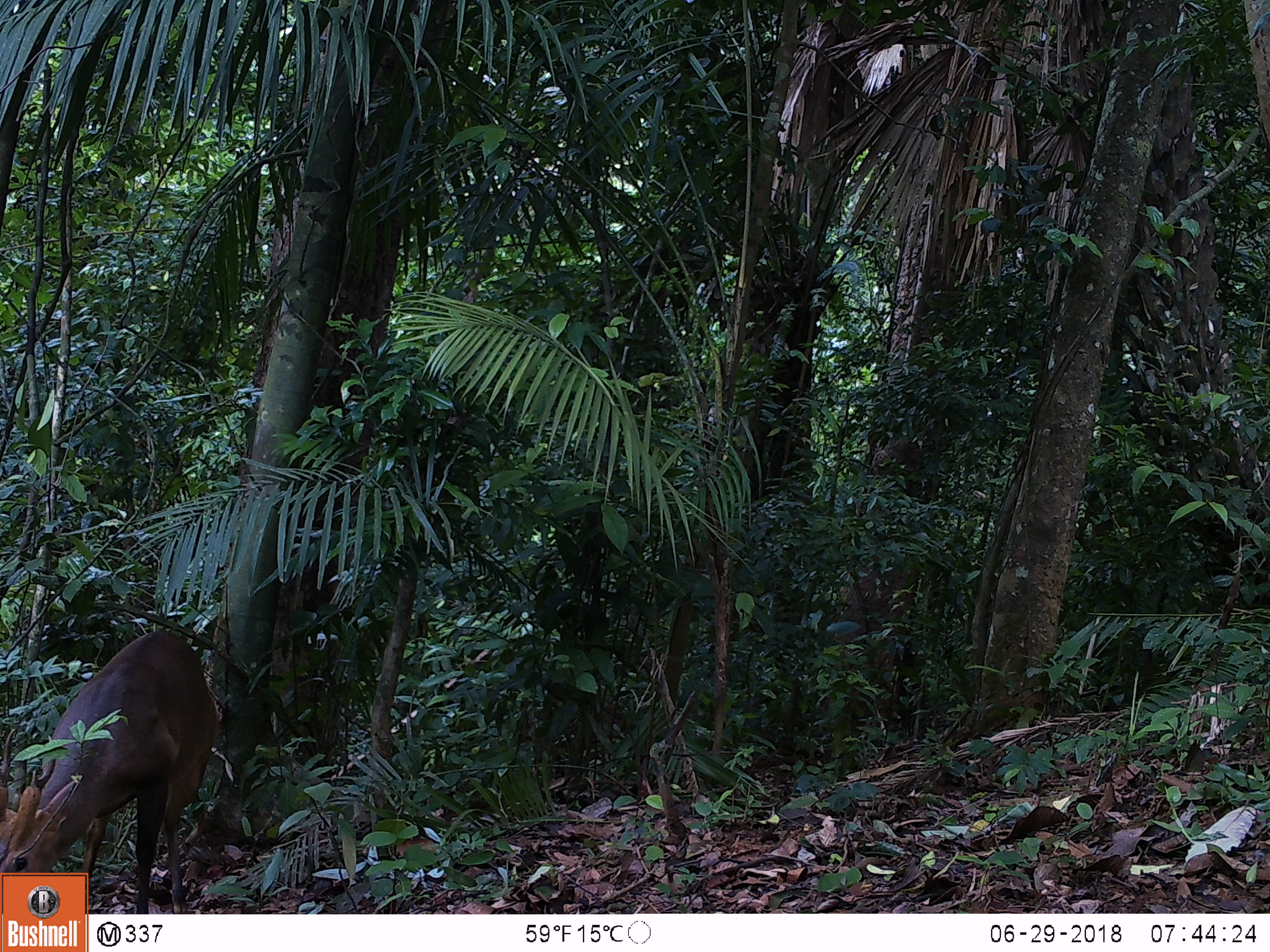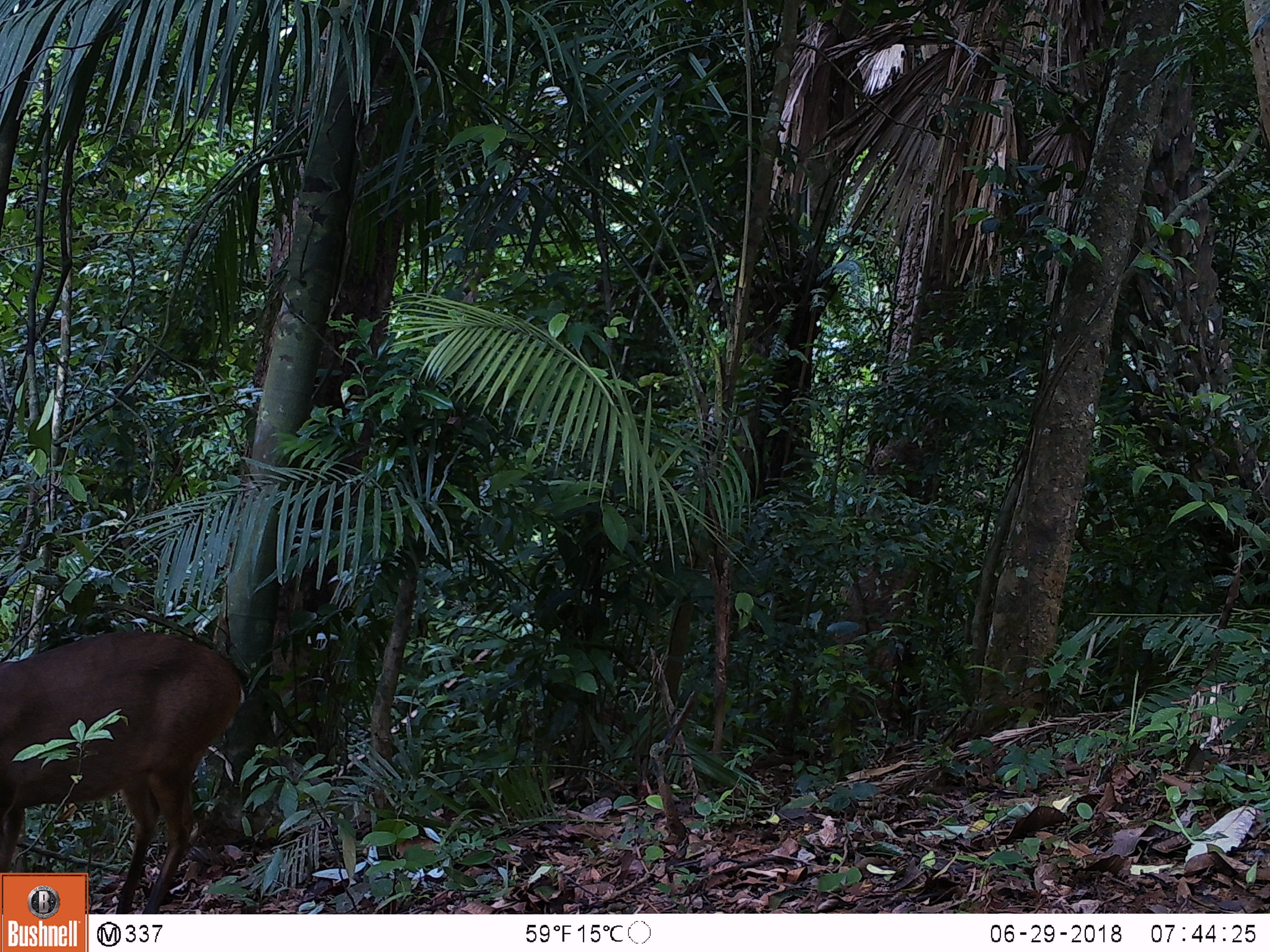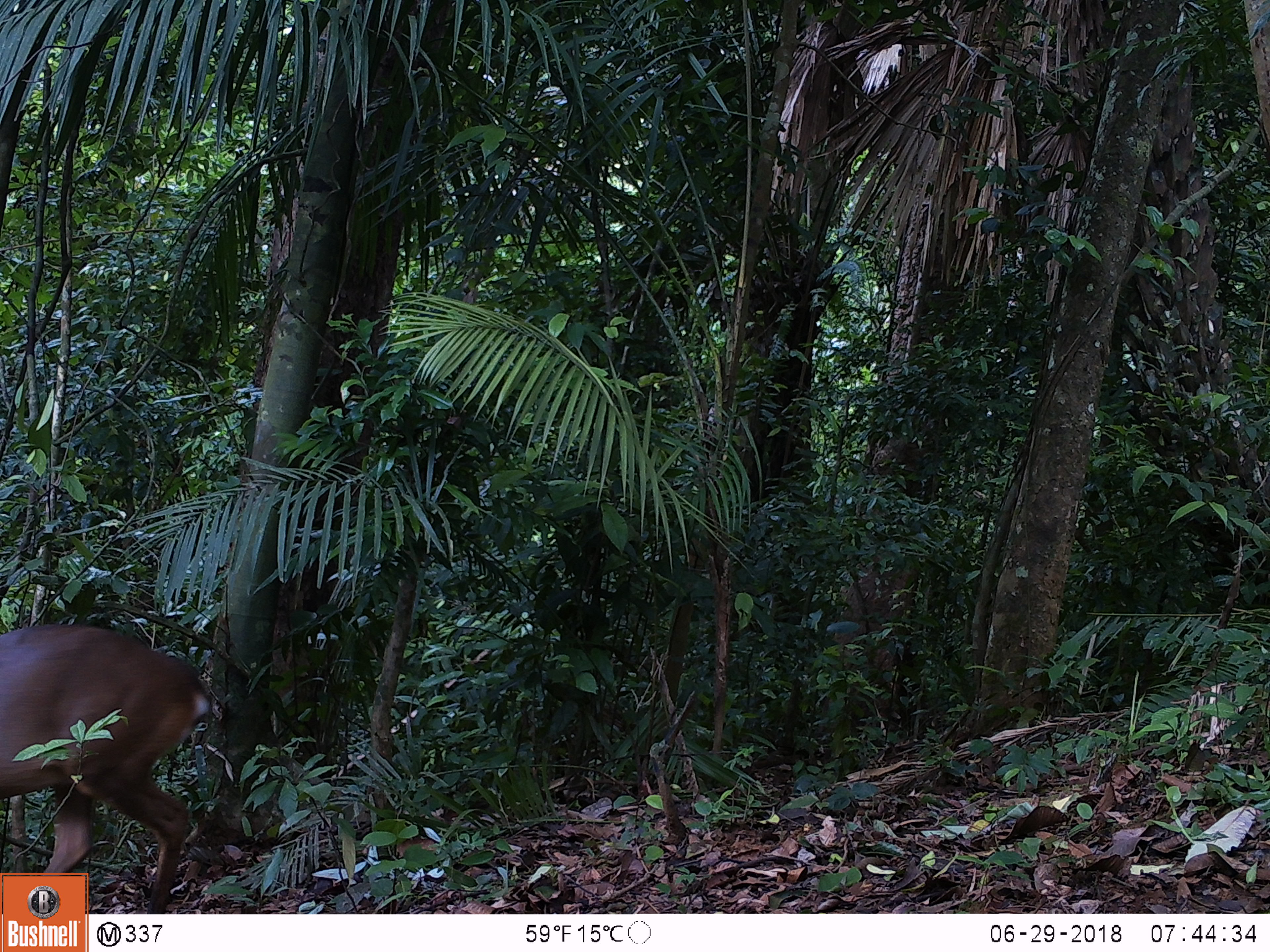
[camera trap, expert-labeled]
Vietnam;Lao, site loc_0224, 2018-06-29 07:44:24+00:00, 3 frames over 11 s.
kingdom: Animalia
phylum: Chordata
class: Mammalia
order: Artiodactyla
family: Cervidae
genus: Muntiacus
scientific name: Muntiacus vuquangensis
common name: large-antlered muntjac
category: large antlered muntjac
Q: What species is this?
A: Large antlered muntjac (large-antlered muntjac) (Muntiacus vuquangensis).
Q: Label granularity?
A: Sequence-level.